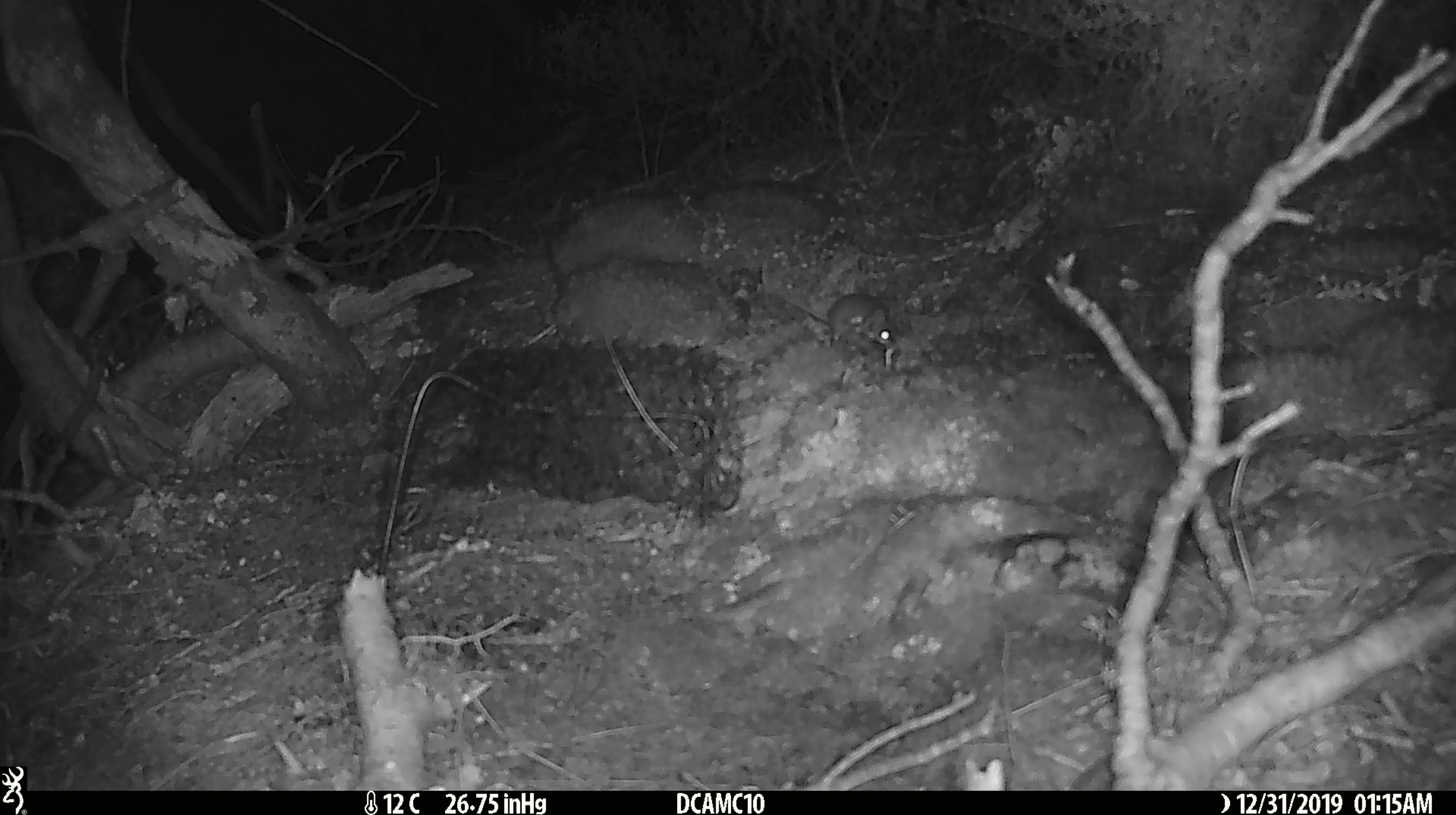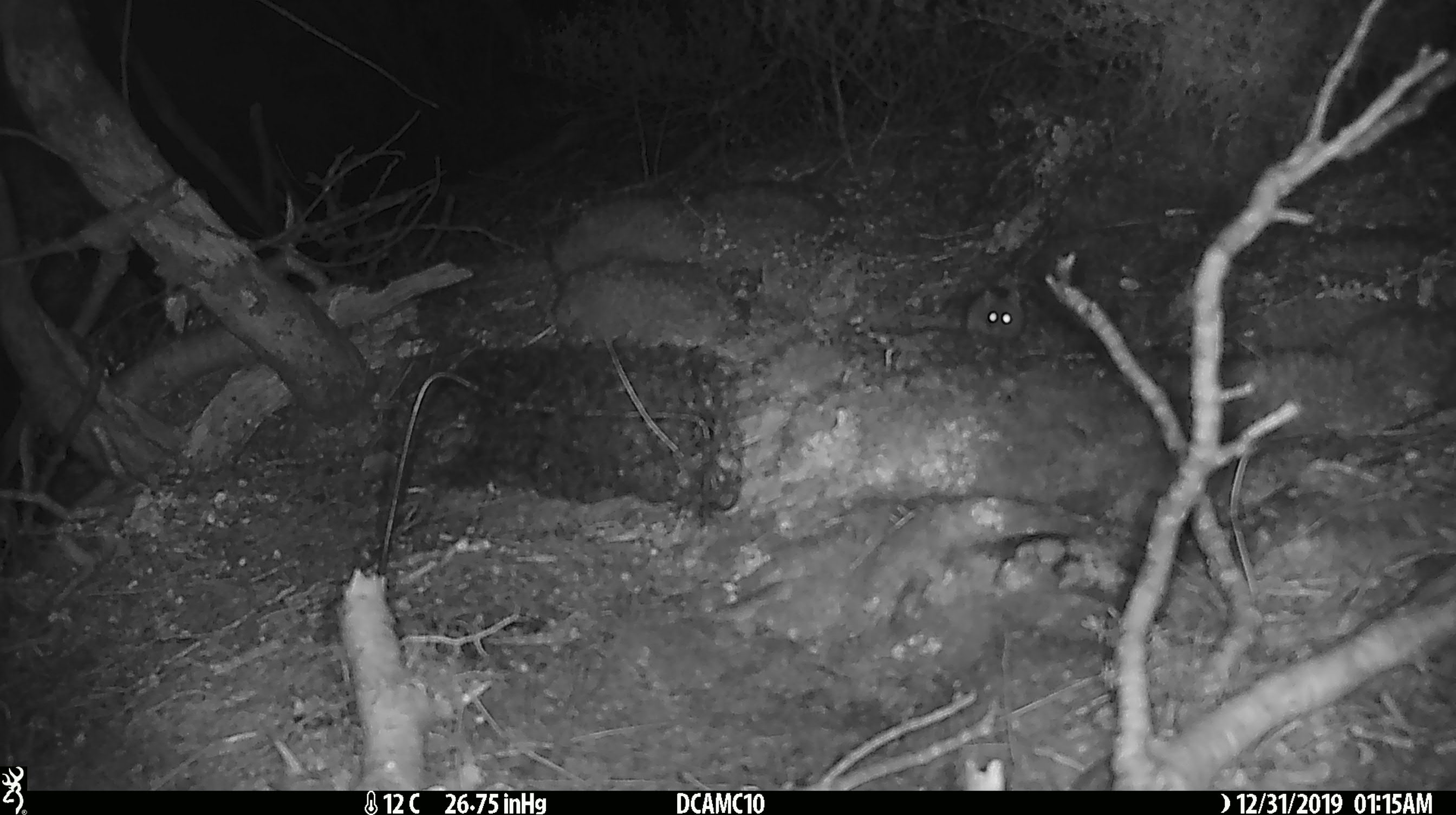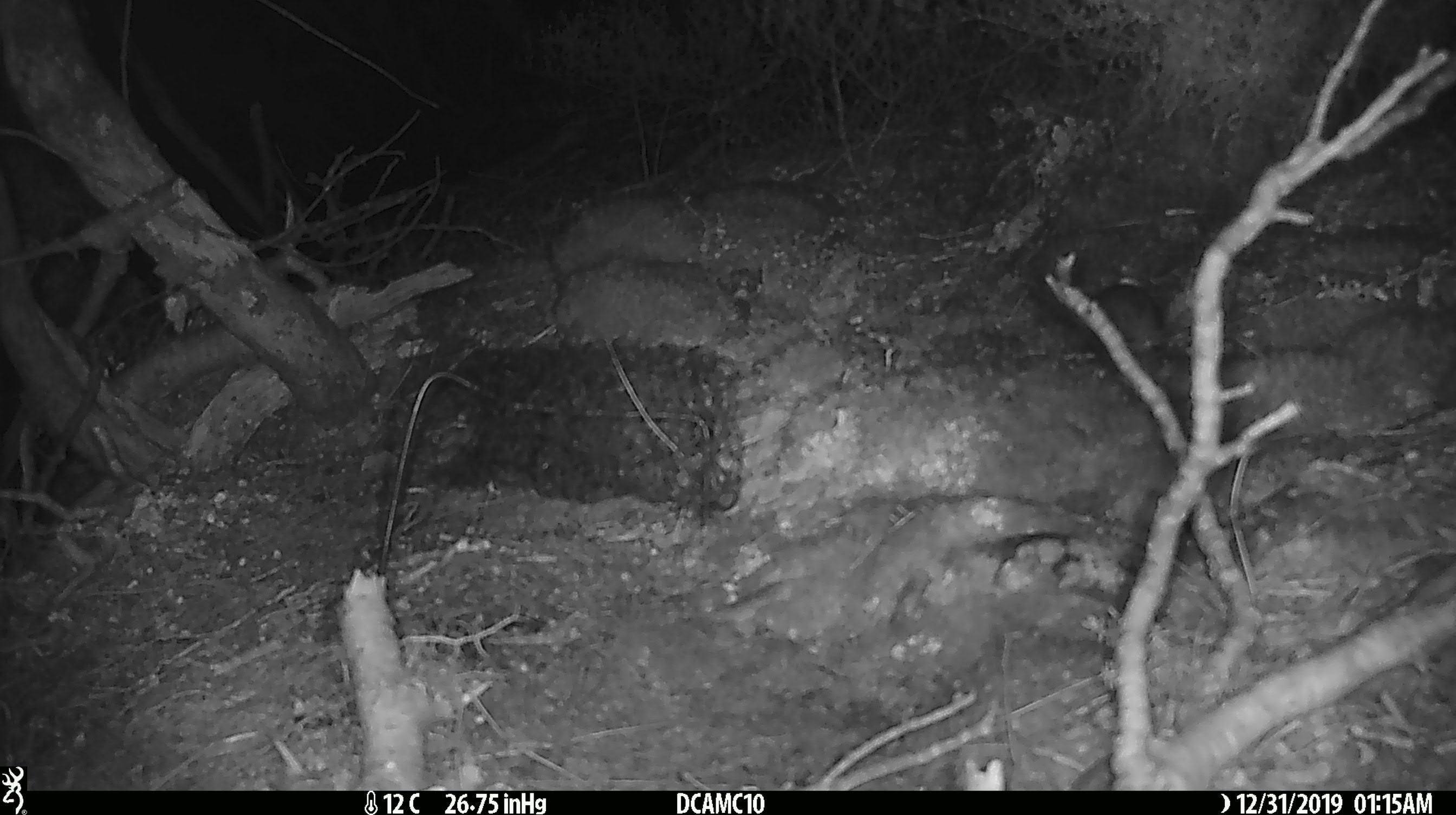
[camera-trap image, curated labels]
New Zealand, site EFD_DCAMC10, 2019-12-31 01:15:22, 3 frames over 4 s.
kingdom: Animalia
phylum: Chordata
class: Mammalia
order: Rodentia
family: Muridae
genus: Mus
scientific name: Mus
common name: mouse